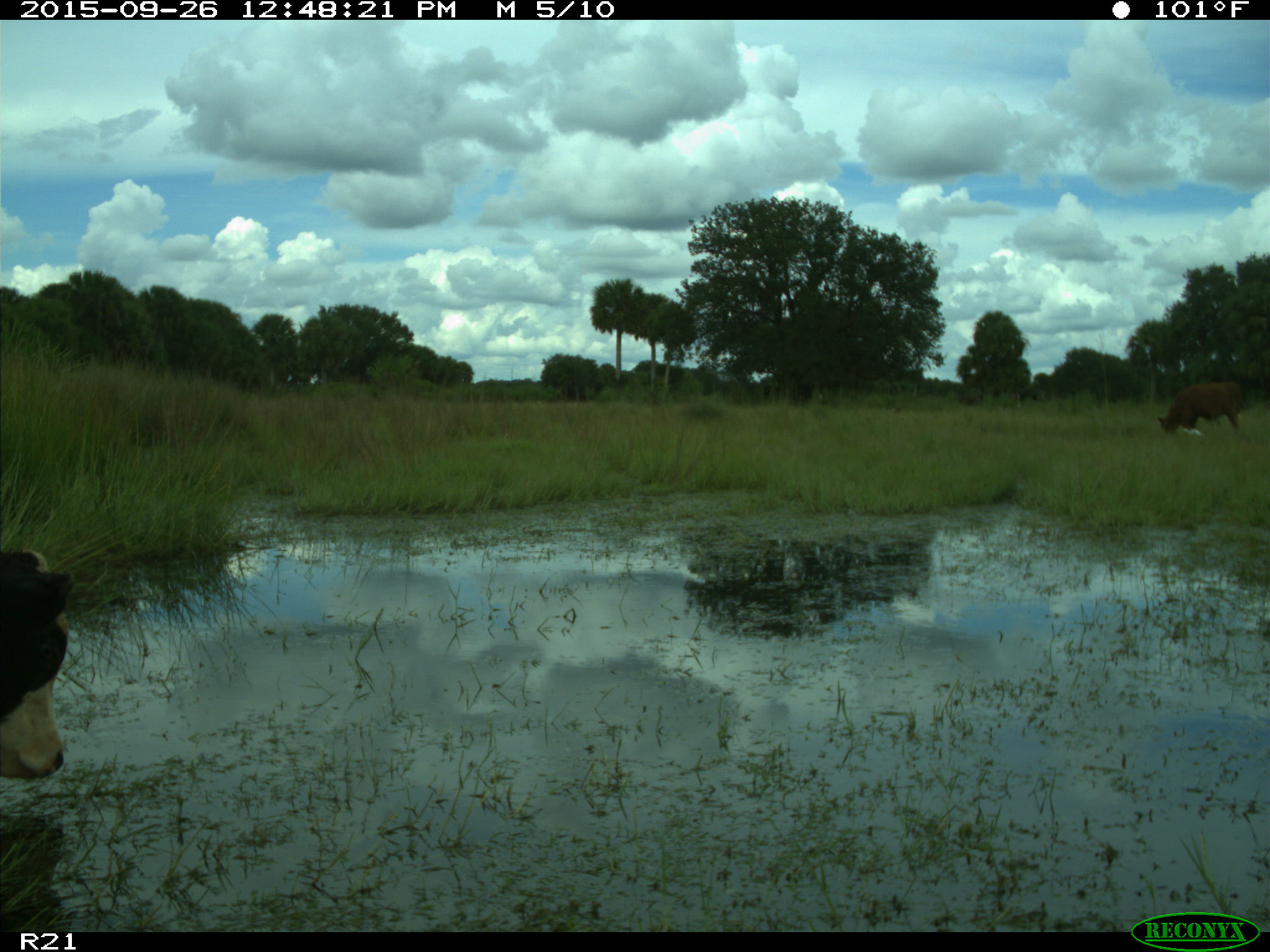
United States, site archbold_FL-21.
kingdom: Animalia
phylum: Chordata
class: Mammalia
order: Artiodactyla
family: Bovidae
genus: Bos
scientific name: Bos taurus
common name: domestic cow